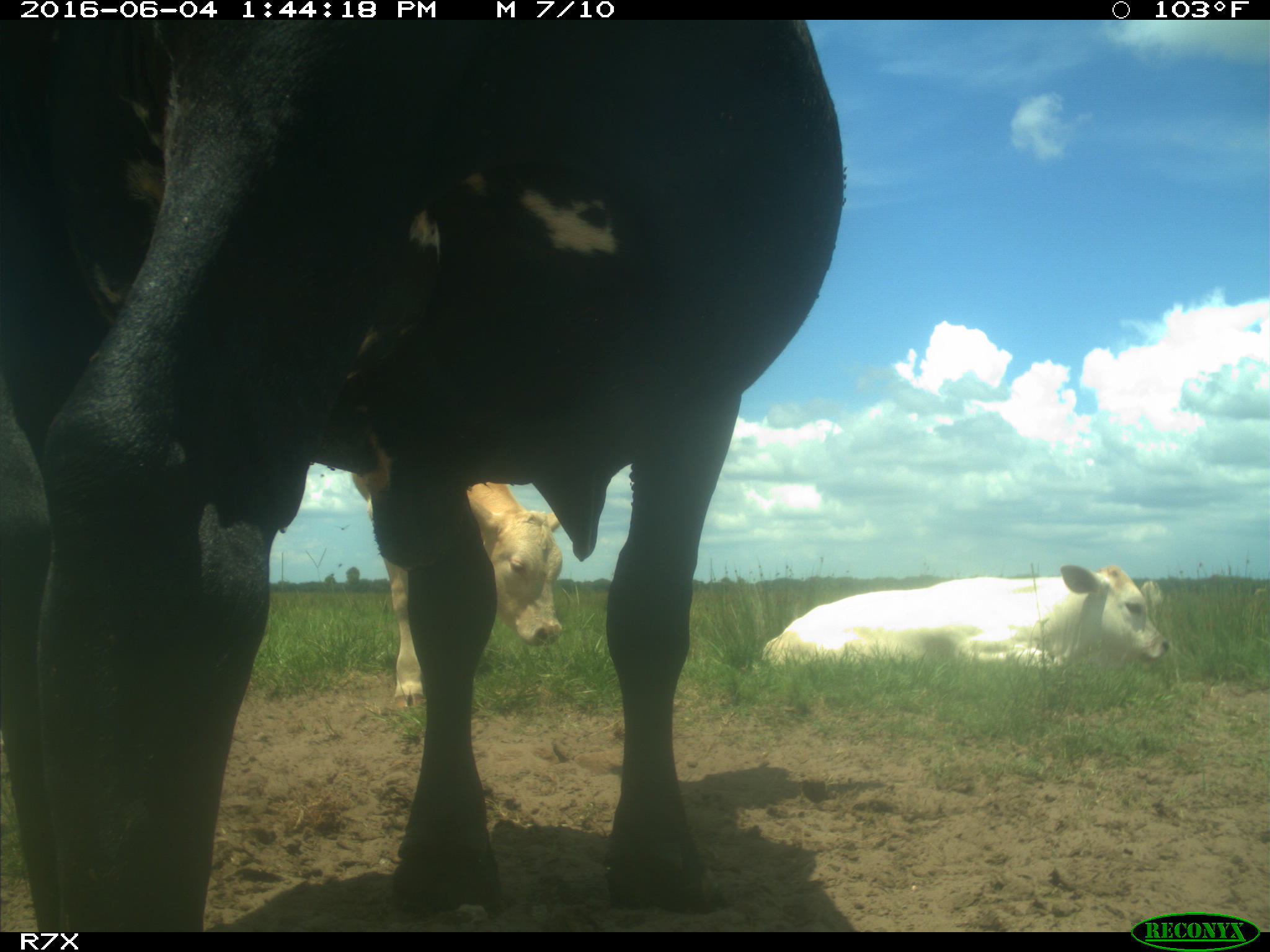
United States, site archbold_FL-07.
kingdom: Animalia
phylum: Chordata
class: Mammalia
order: Artiodactyla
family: Bovidae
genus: Bos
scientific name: Bos taurus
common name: domestic cow